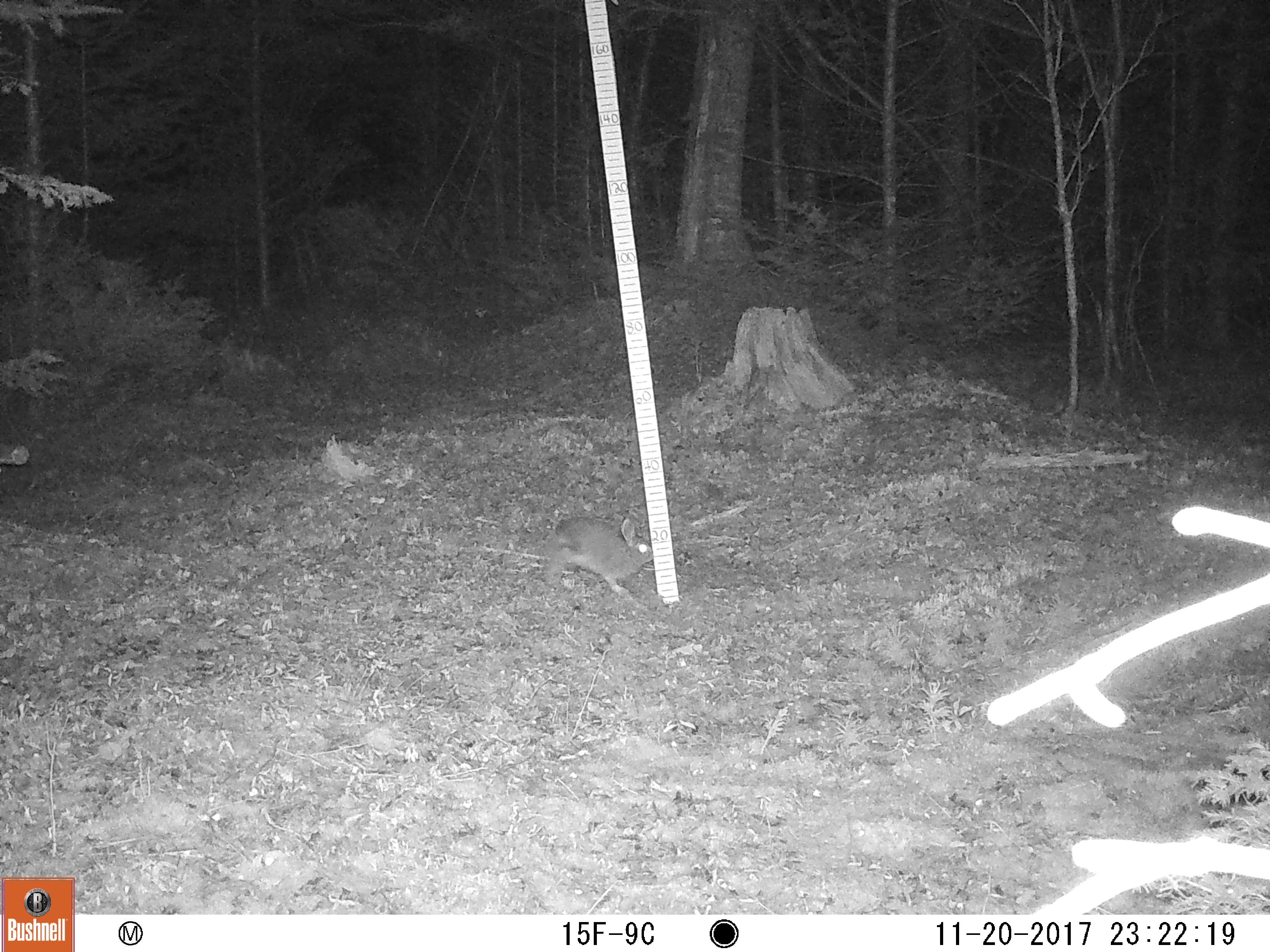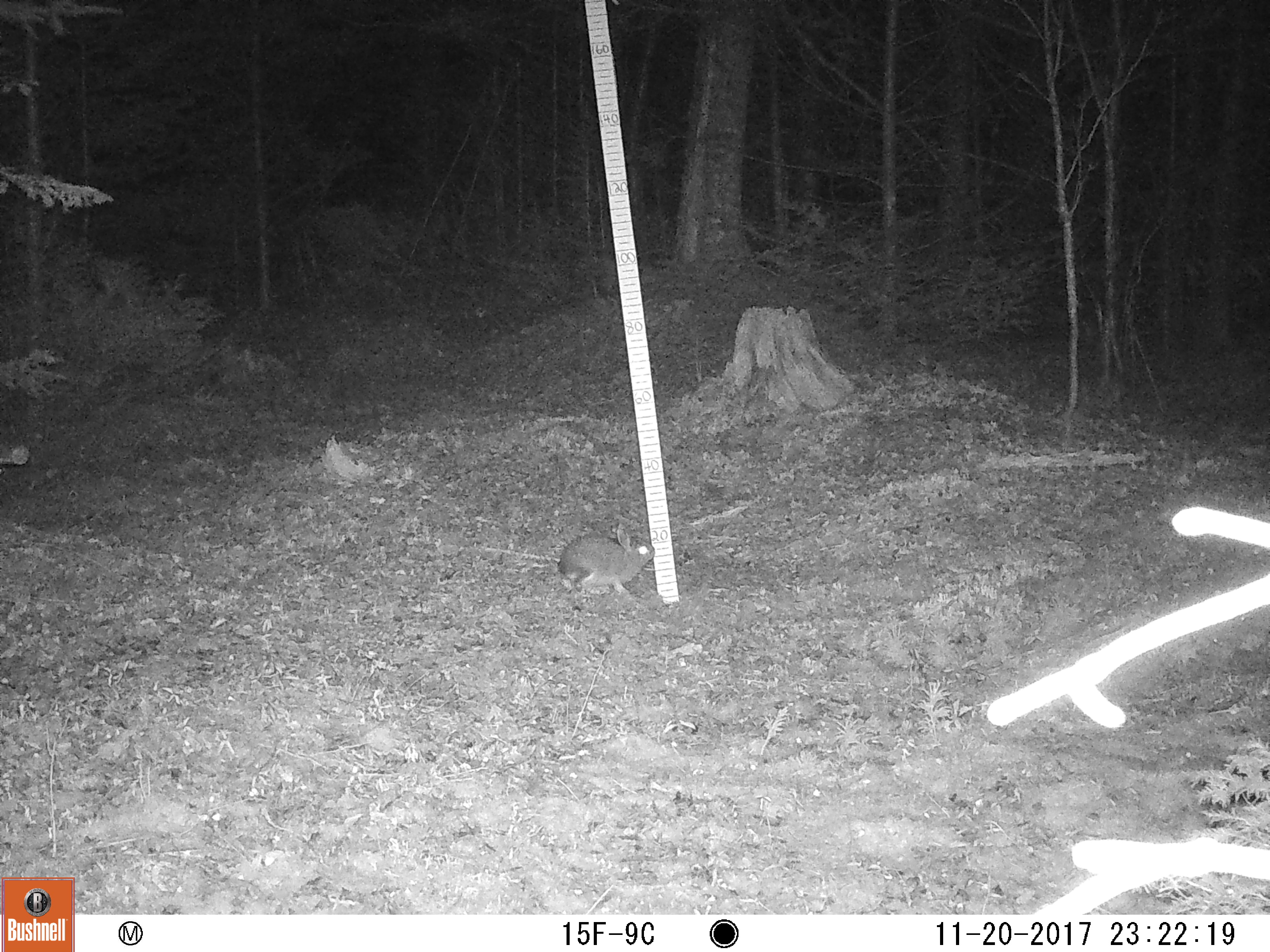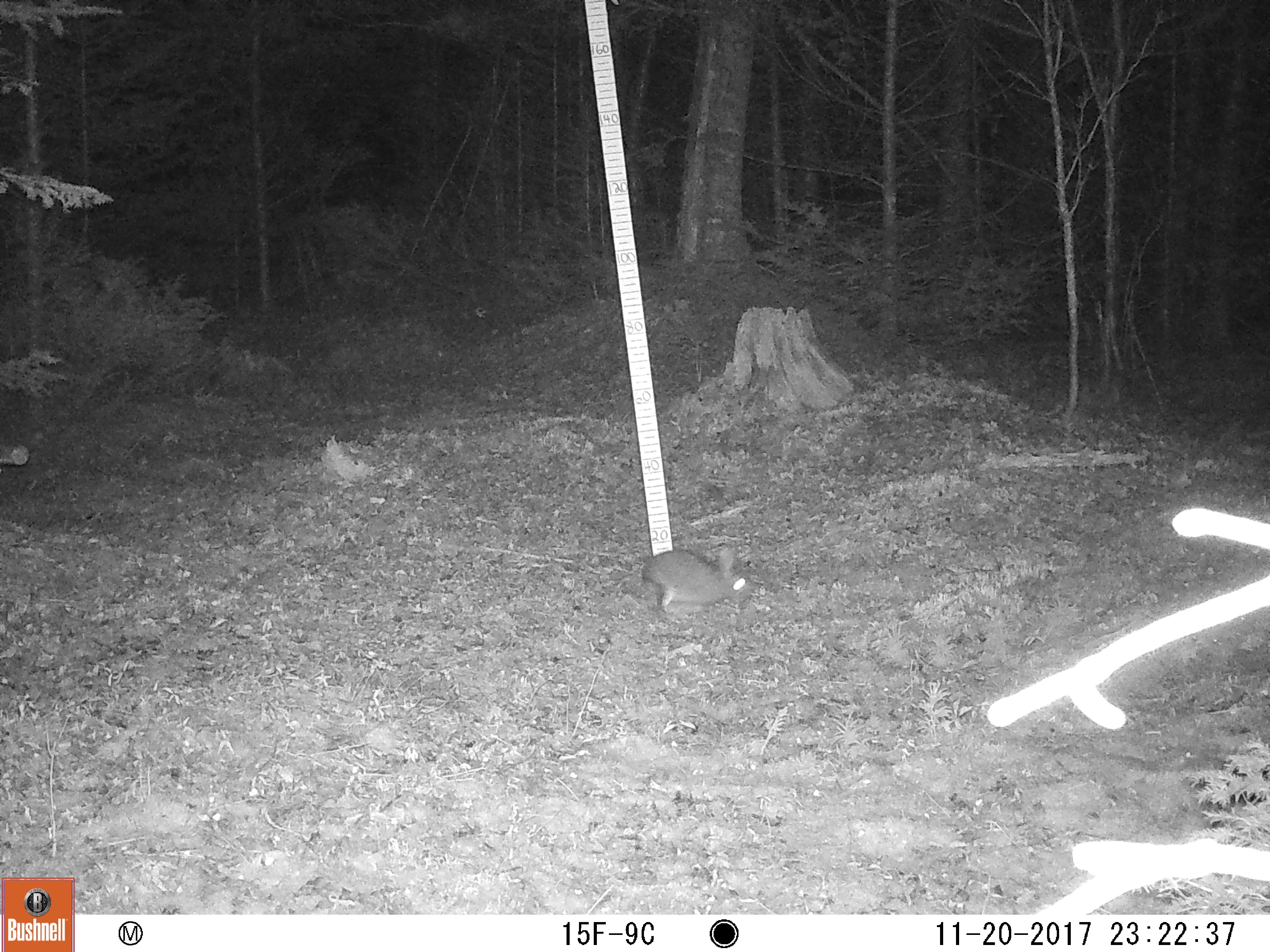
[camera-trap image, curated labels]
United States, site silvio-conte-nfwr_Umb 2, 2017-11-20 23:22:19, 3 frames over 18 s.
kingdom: Animalia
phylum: Chordata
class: Mammalia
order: Lagomorpha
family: Leporidae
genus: Lepus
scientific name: Lepus americanus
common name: snowshoe hare